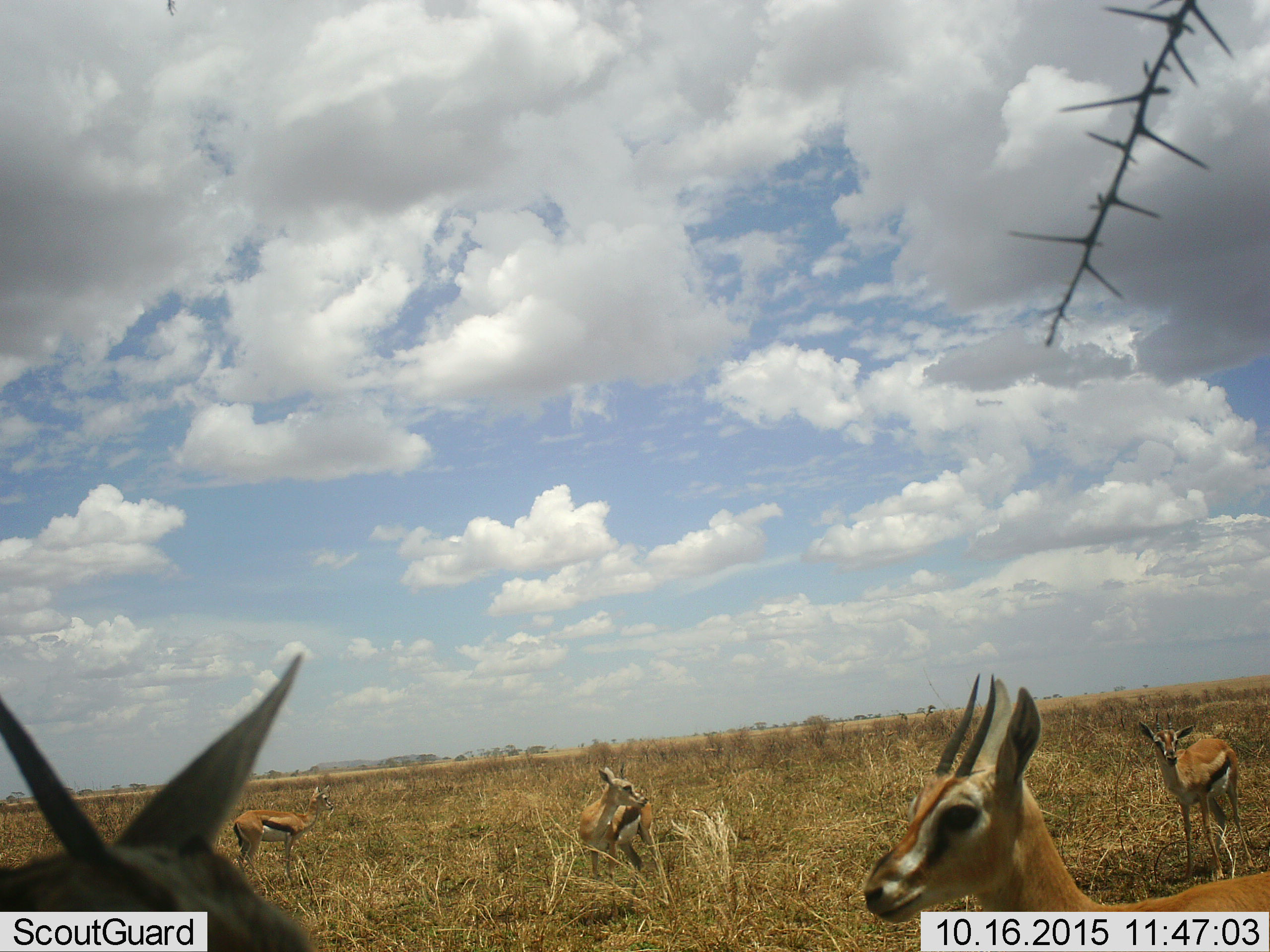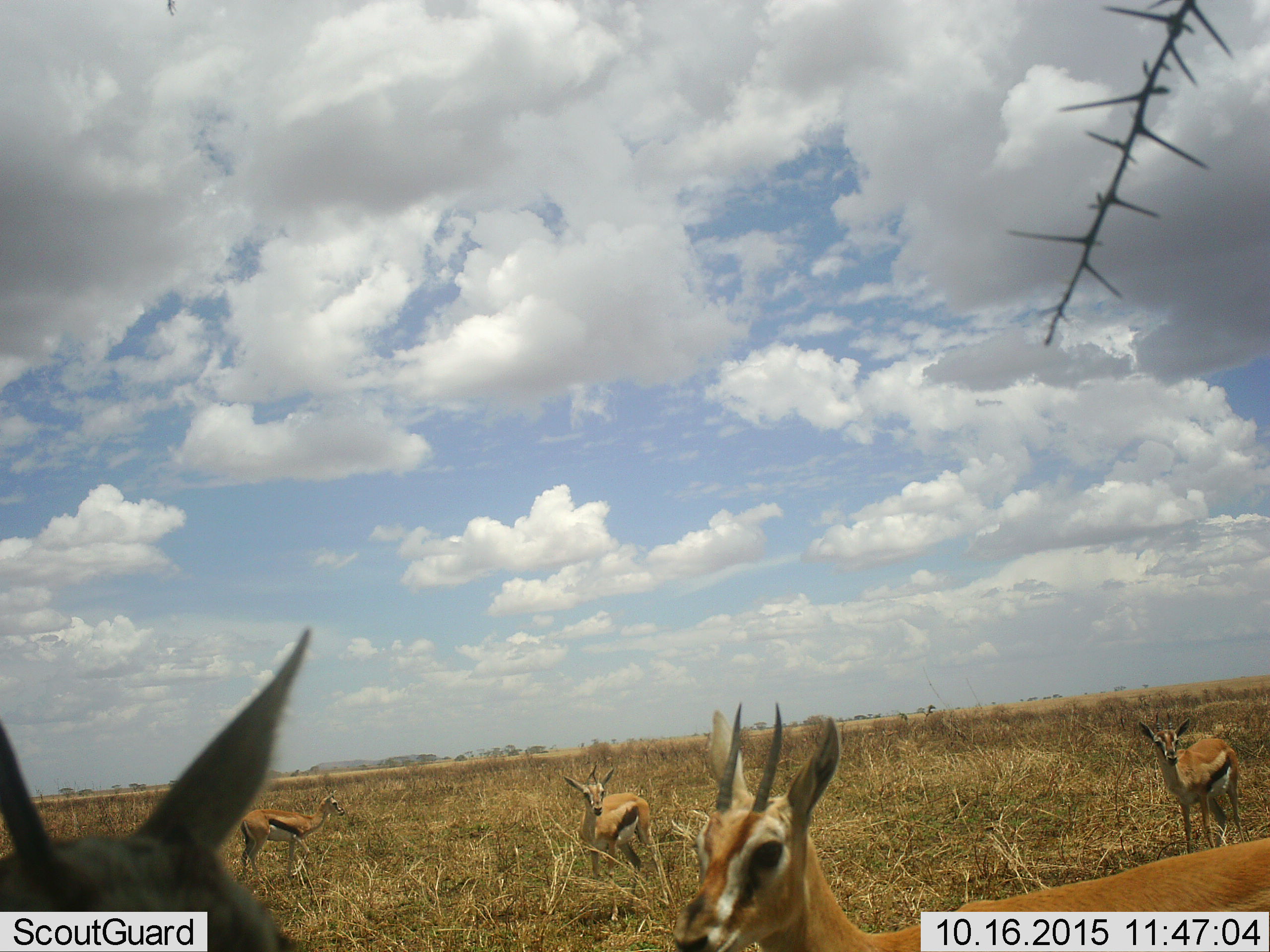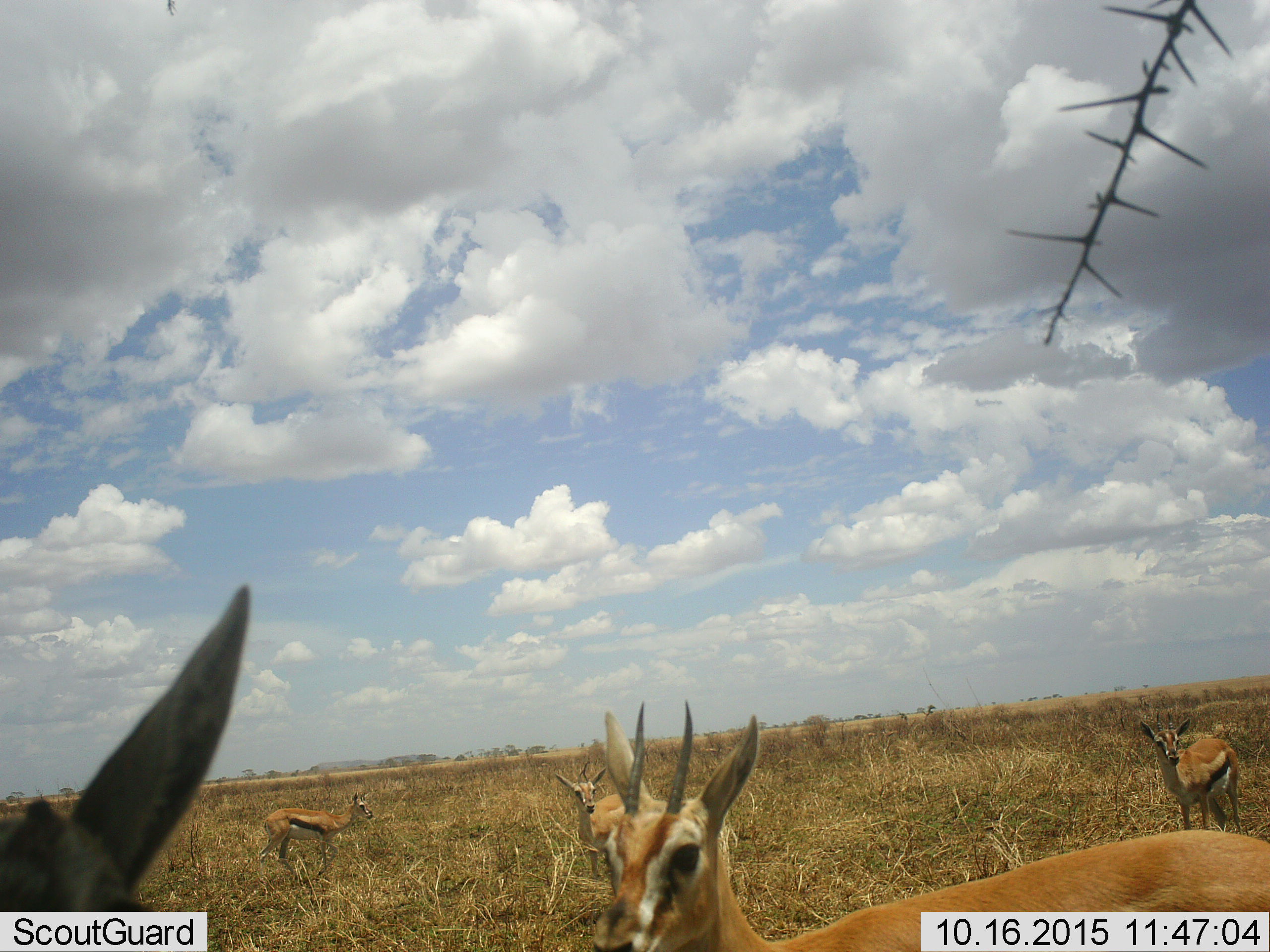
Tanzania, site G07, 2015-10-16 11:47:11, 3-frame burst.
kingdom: Animalia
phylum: Chordata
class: Mammalia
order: Artiodactyla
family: Bovidae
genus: Eudorcas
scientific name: Eudorcas thomsonii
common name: thomson's gazelle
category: gazellethomsons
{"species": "gazellethomsons (thomson's gazelle) (Eudorcas thomsonii)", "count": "5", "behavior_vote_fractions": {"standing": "80%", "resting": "0%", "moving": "50%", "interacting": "0%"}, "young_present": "0%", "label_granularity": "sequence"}